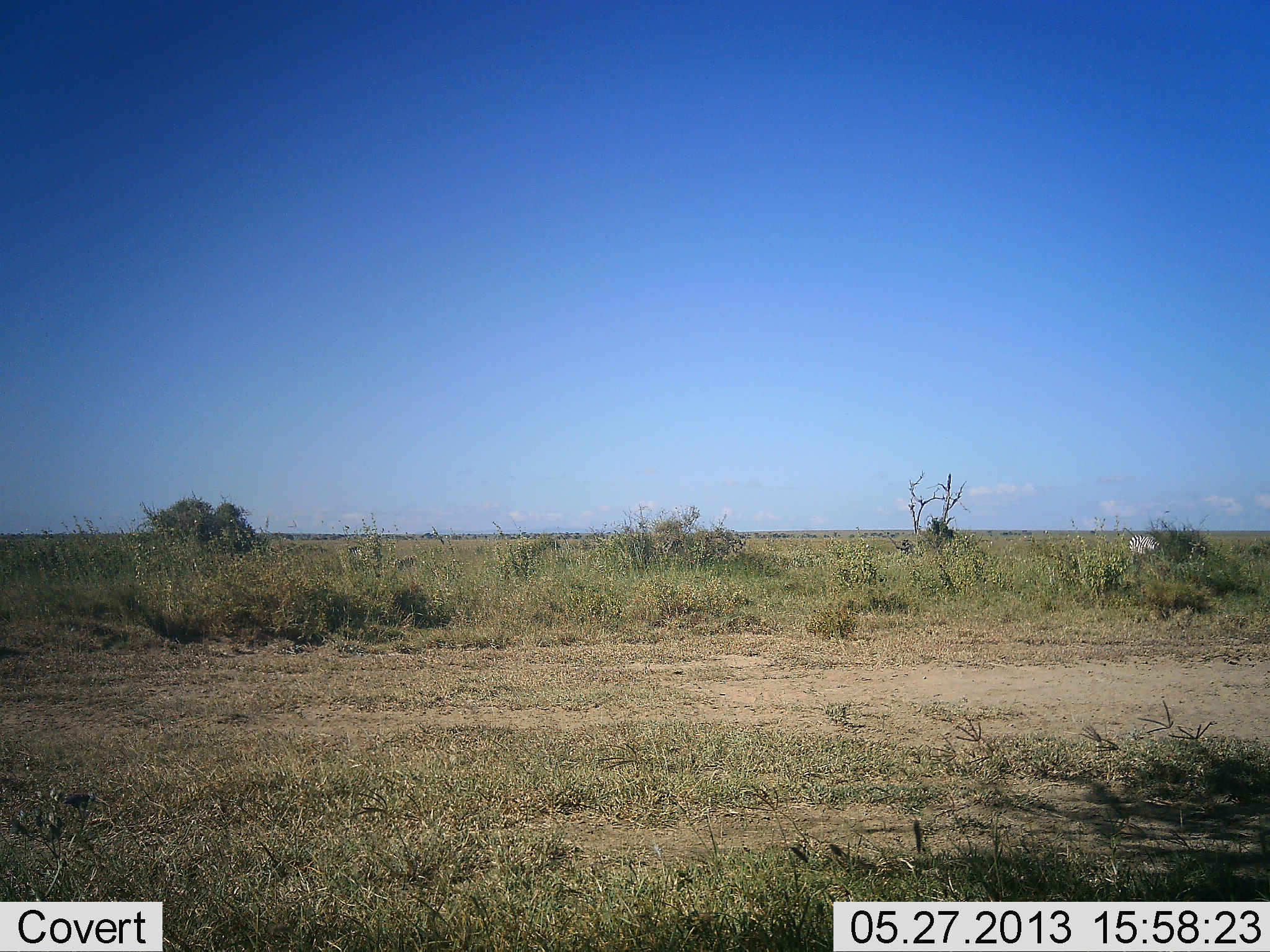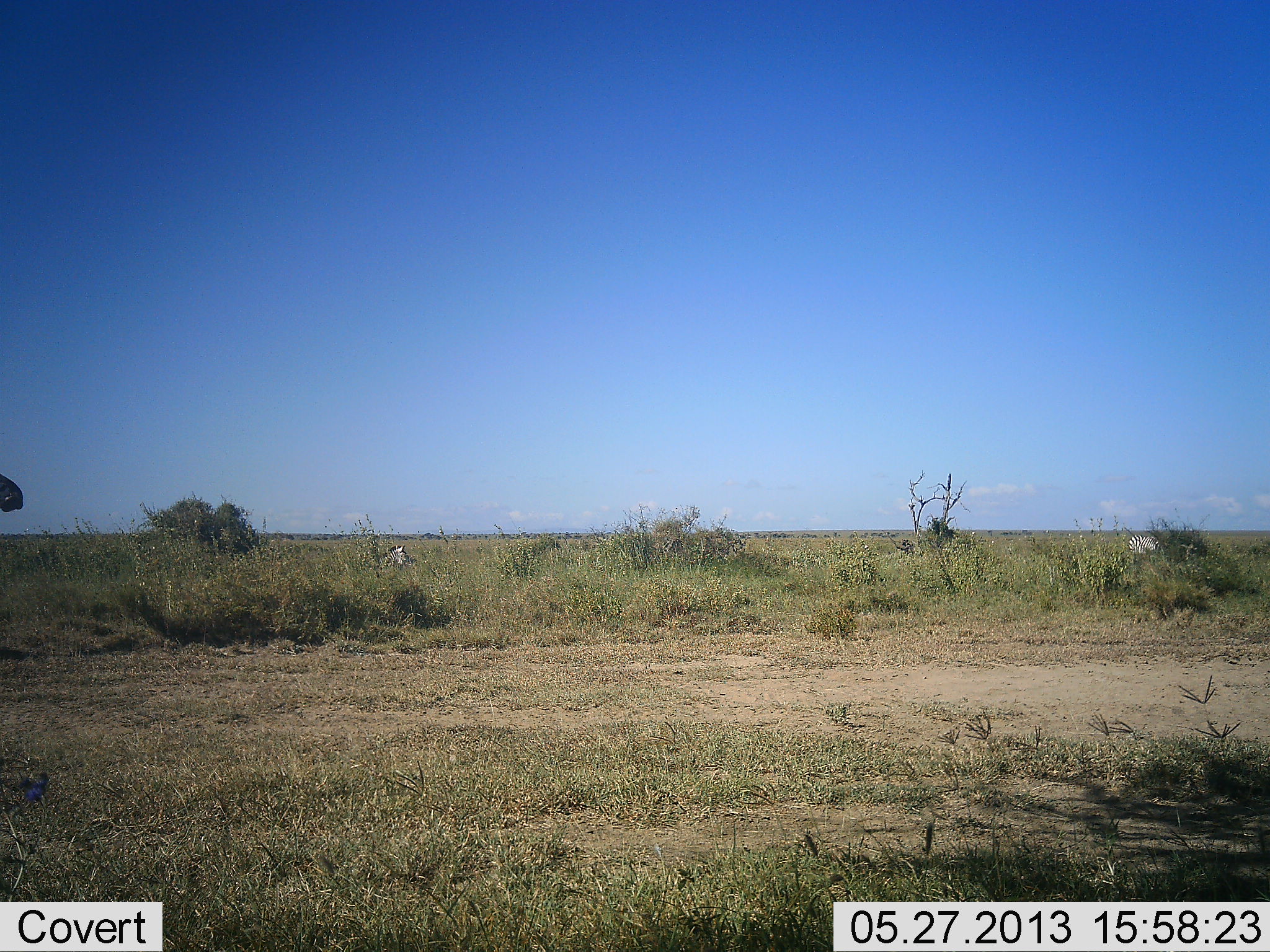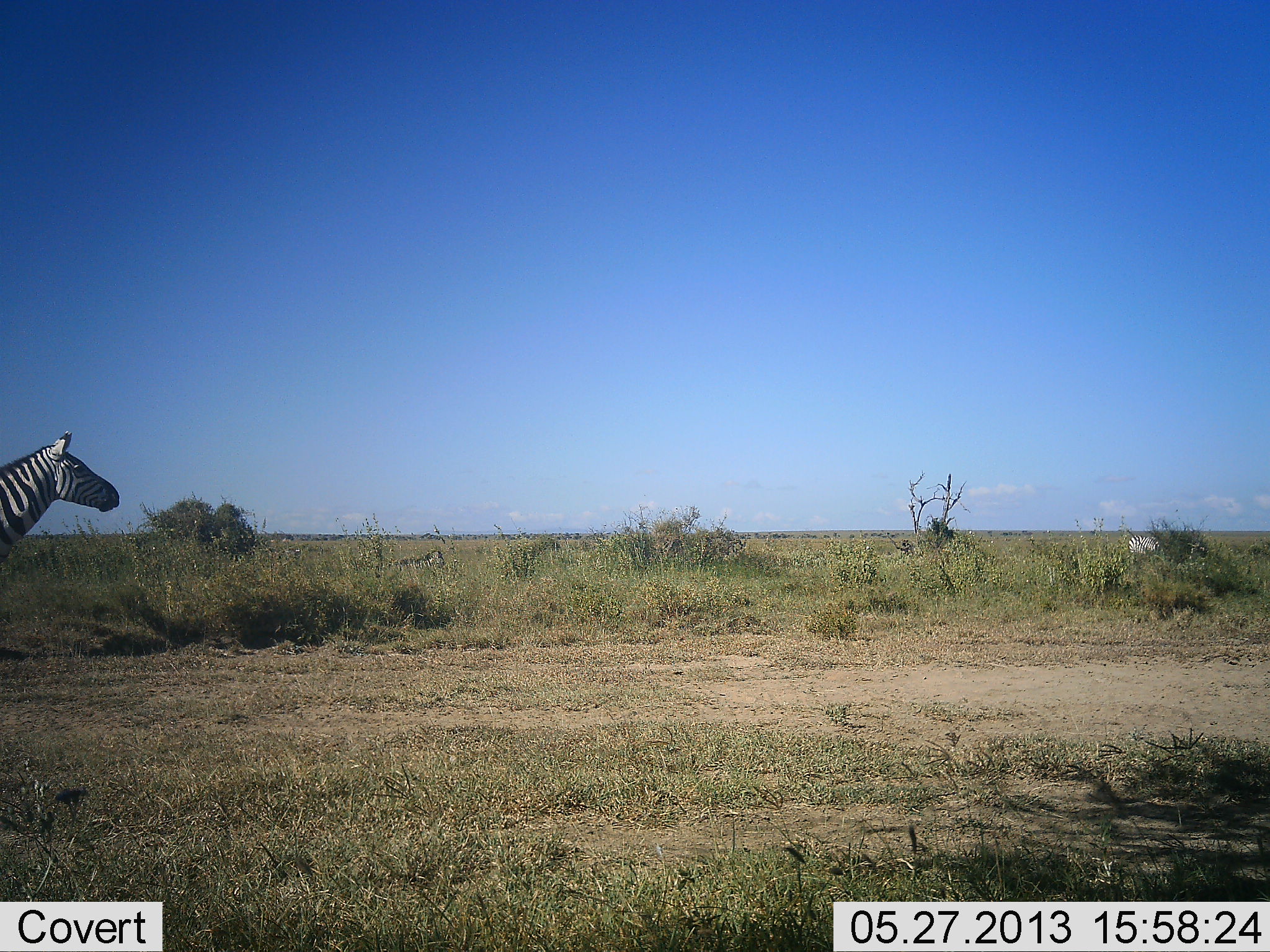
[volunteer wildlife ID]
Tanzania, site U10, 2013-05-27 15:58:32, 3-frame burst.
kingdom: Animalia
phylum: Chordata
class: Mammalia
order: Perissodactyla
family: Equidae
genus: Equus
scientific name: Equus quagga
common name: plains zebra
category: zebra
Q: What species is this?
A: Zebra (plains zebra) (Equus quagga).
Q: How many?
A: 2.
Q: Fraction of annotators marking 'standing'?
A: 13%.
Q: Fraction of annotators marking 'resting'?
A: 0%.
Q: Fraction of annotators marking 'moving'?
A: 100%.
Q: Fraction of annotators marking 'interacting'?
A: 3%.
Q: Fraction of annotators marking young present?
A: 0%.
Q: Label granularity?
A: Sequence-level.